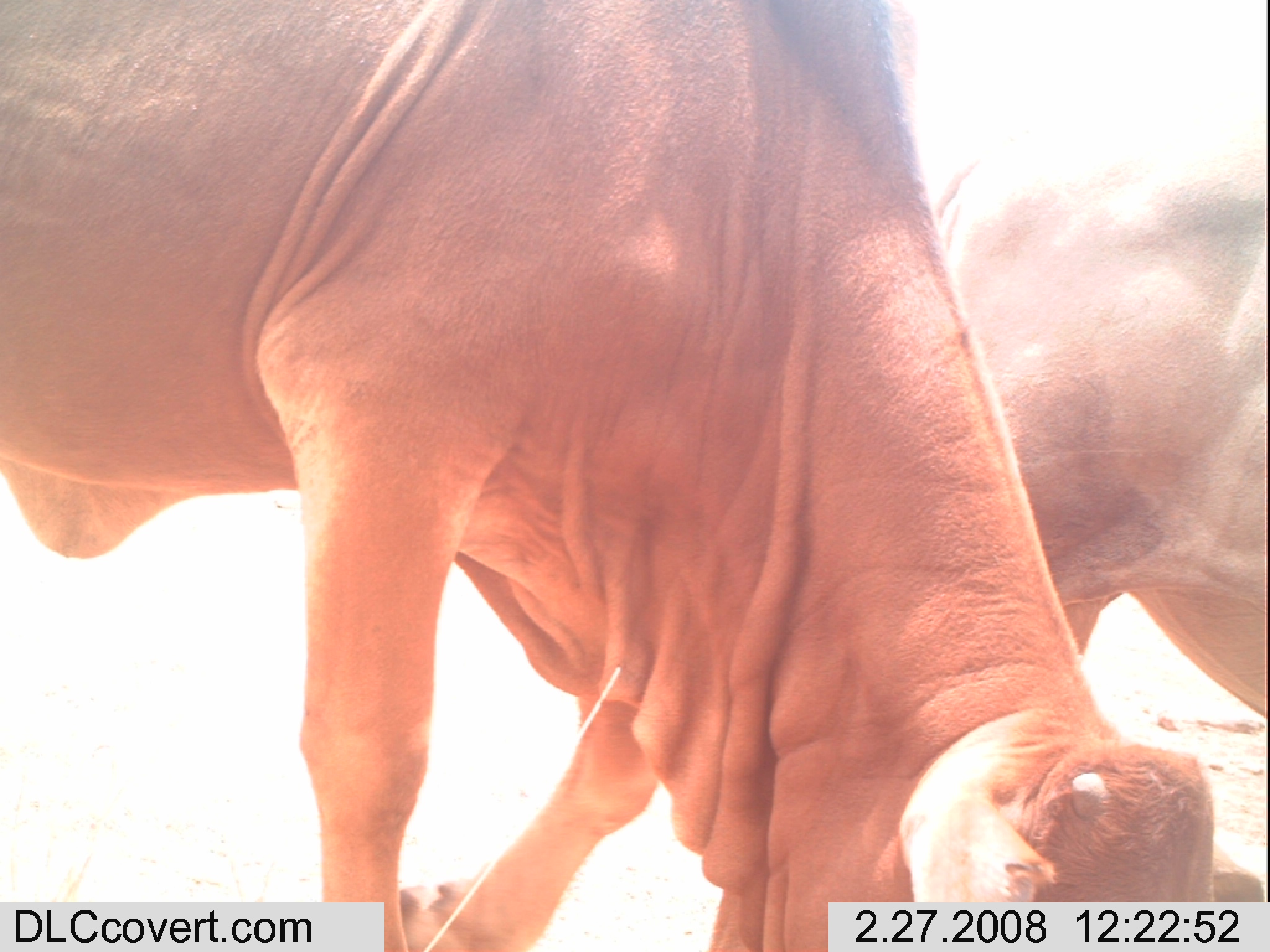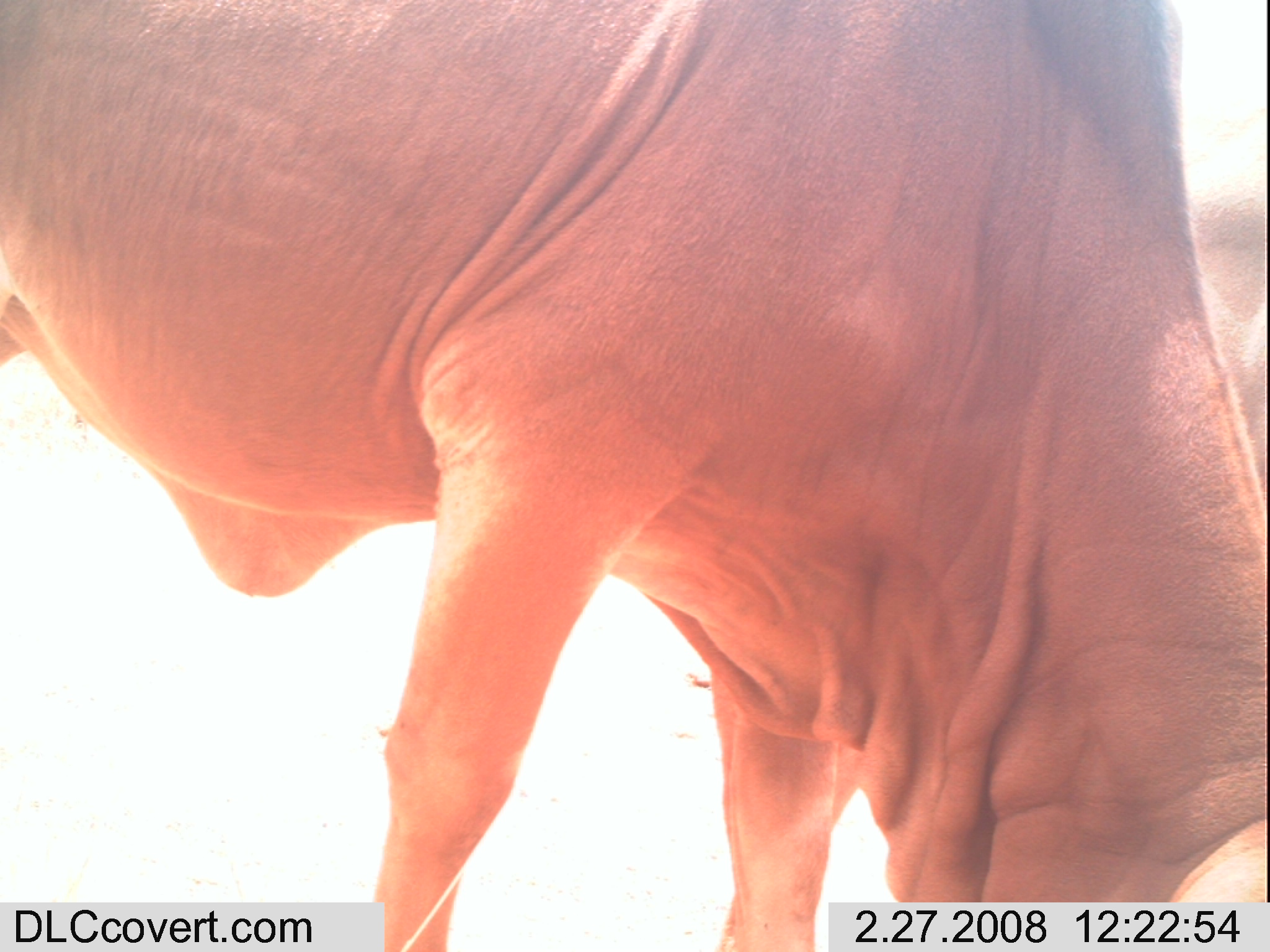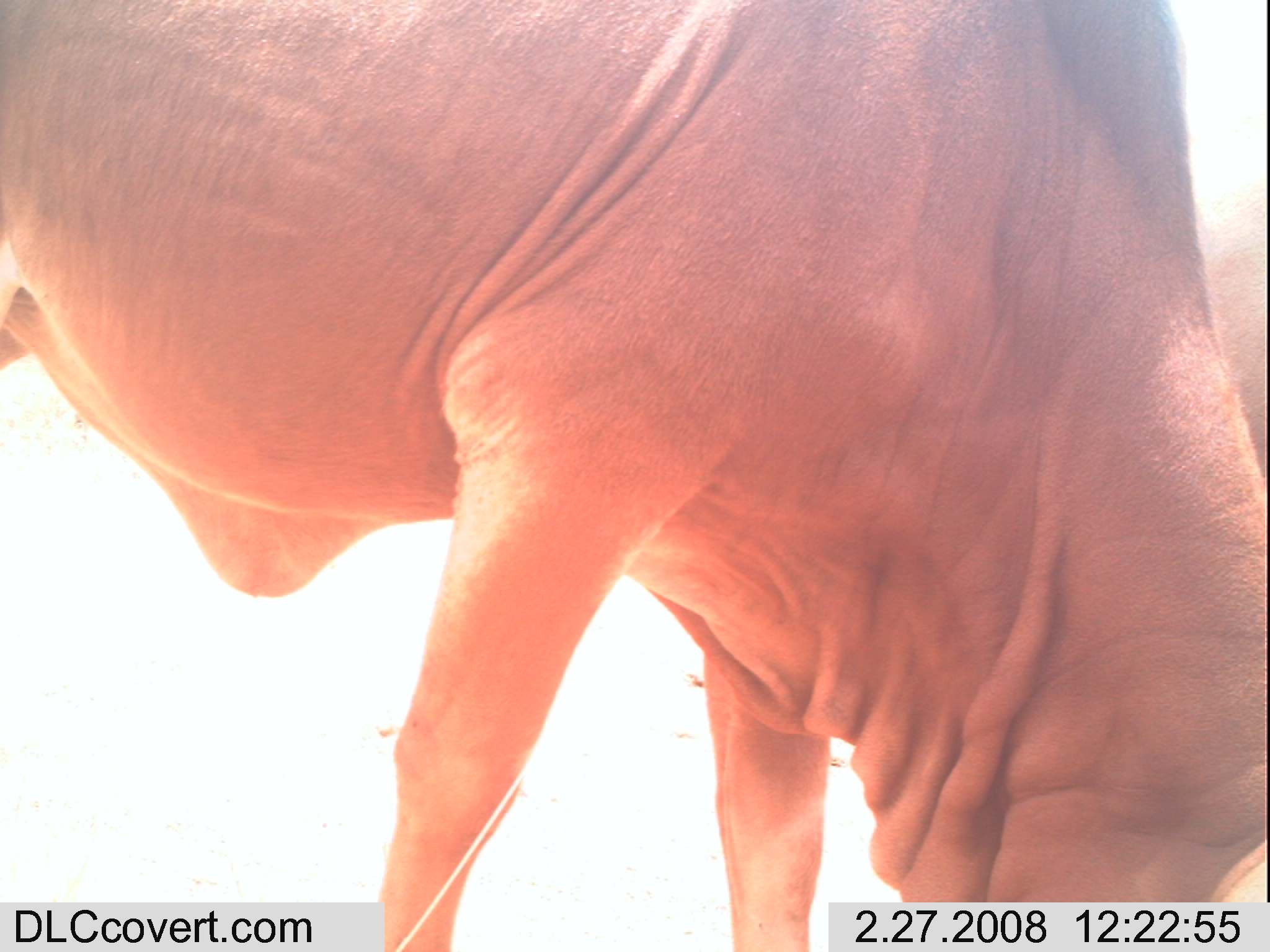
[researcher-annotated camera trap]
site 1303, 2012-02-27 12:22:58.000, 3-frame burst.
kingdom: Animalia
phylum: Chordata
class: Mammalia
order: Artiodactyla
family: Bovidae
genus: Bos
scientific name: Bos taurus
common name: domestic cattle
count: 2